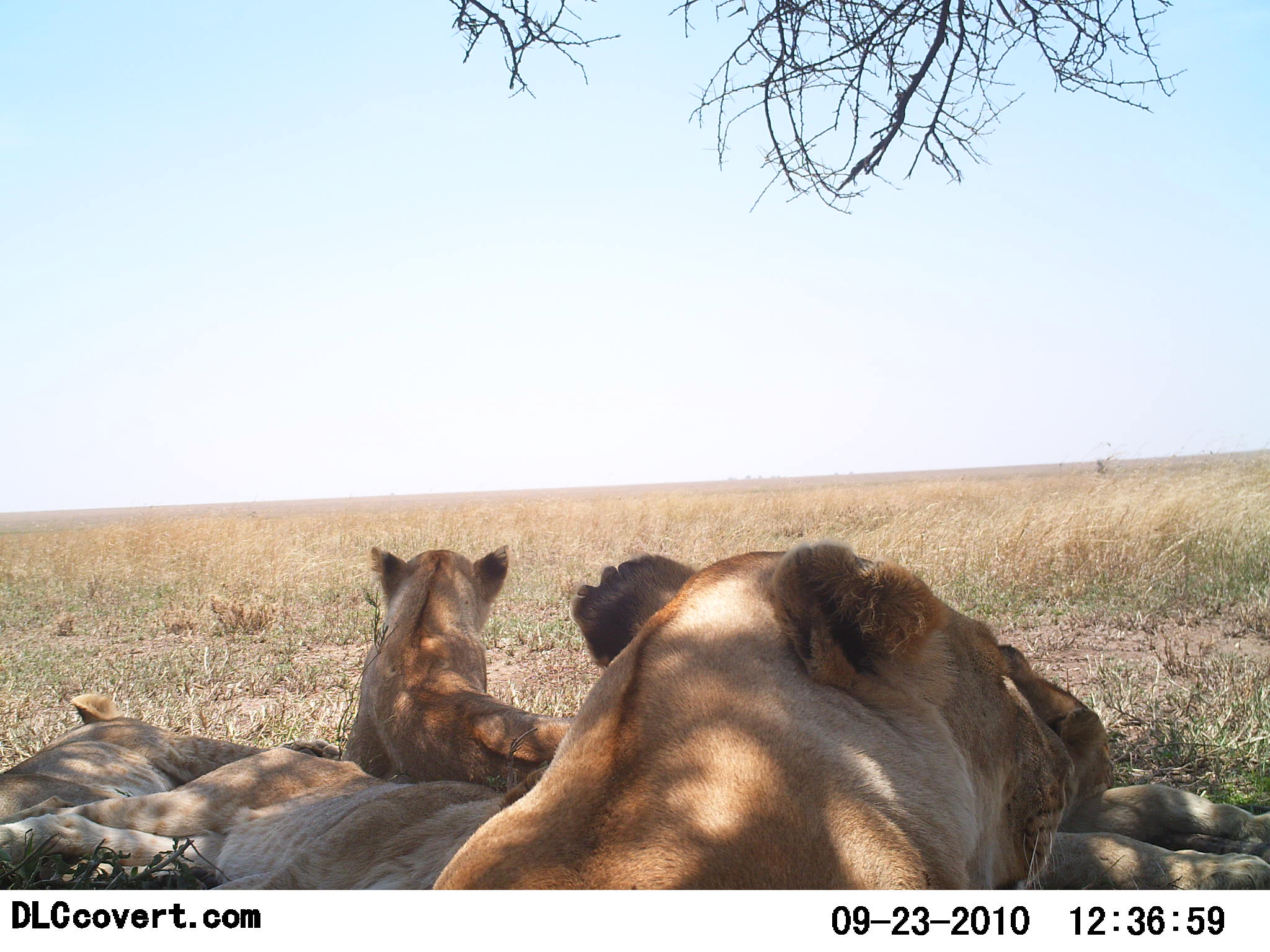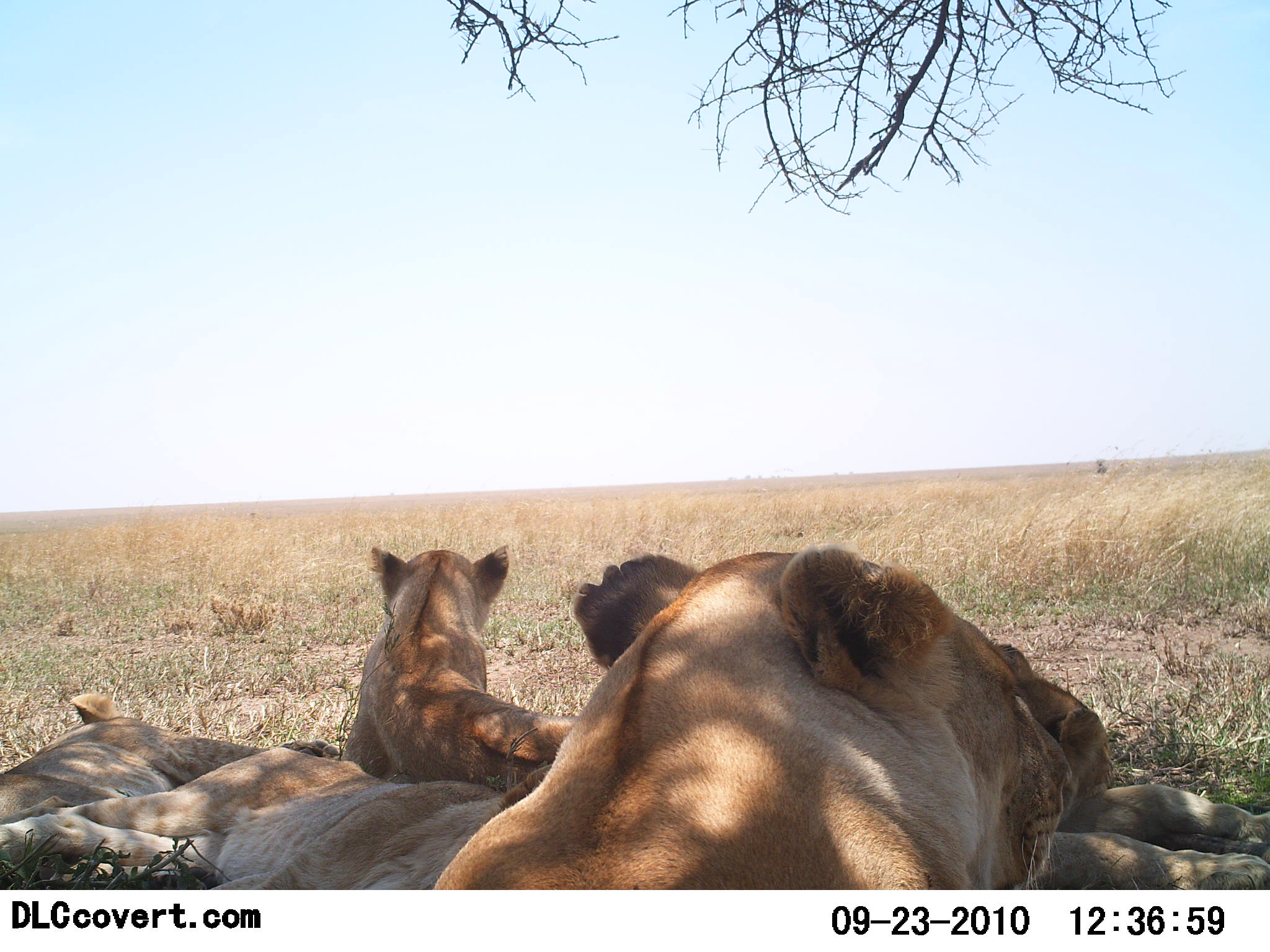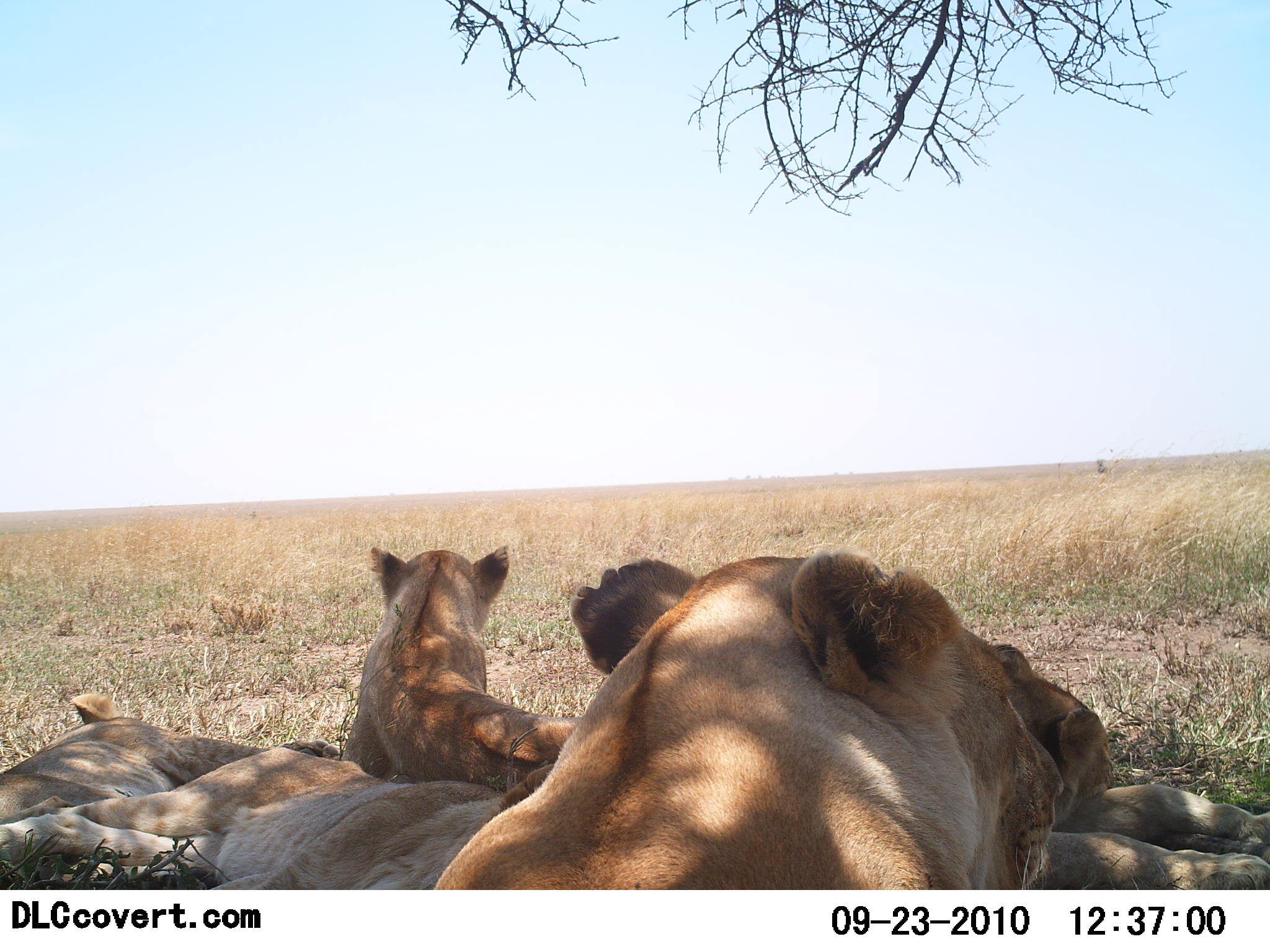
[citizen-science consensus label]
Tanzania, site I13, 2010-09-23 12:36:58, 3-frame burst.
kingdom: Animalia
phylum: Chordata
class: Mammalia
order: Carnivora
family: Felidae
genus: Panthera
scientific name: Panthera leo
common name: lion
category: lionfemale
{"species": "lionfemale (lion) (Panthera leo)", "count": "5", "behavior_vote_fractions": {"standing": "0%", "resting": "100%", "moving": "0%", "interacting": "0%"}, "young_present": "4%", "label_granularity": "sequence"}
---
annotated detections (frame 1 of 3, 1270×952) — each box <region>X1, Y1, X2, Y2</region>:
animal: <region>429, 536, 1078, 889</region>; <region>0, 746, 549, 890</region>; <region>1001, 643, 1270, 889</region>; <region>339, 542, 574, 796</region>; <region>0, 691, 341, 826</region>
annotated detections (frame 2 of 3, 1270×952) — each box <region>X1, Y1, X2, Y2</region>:
animal: <region>429, 540, 1078, 890</region>; <region>0, 744, 554, 889</region>; <region>998, 643, 1270, 890</region>; <region>339, 542, 579, 793</region>; <region>0, 691, 341, 826</region>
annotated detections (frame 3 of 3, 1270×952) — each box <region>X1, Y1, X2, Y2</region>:
animal: <region>429, 544, 1065, 890</region>; <region>0, 746, 557, 889</region>; <region>997, 641, 1270, 890</region>; <region>339, 542, 585, 790</region>; <region>0, 692, 340, 825</region>